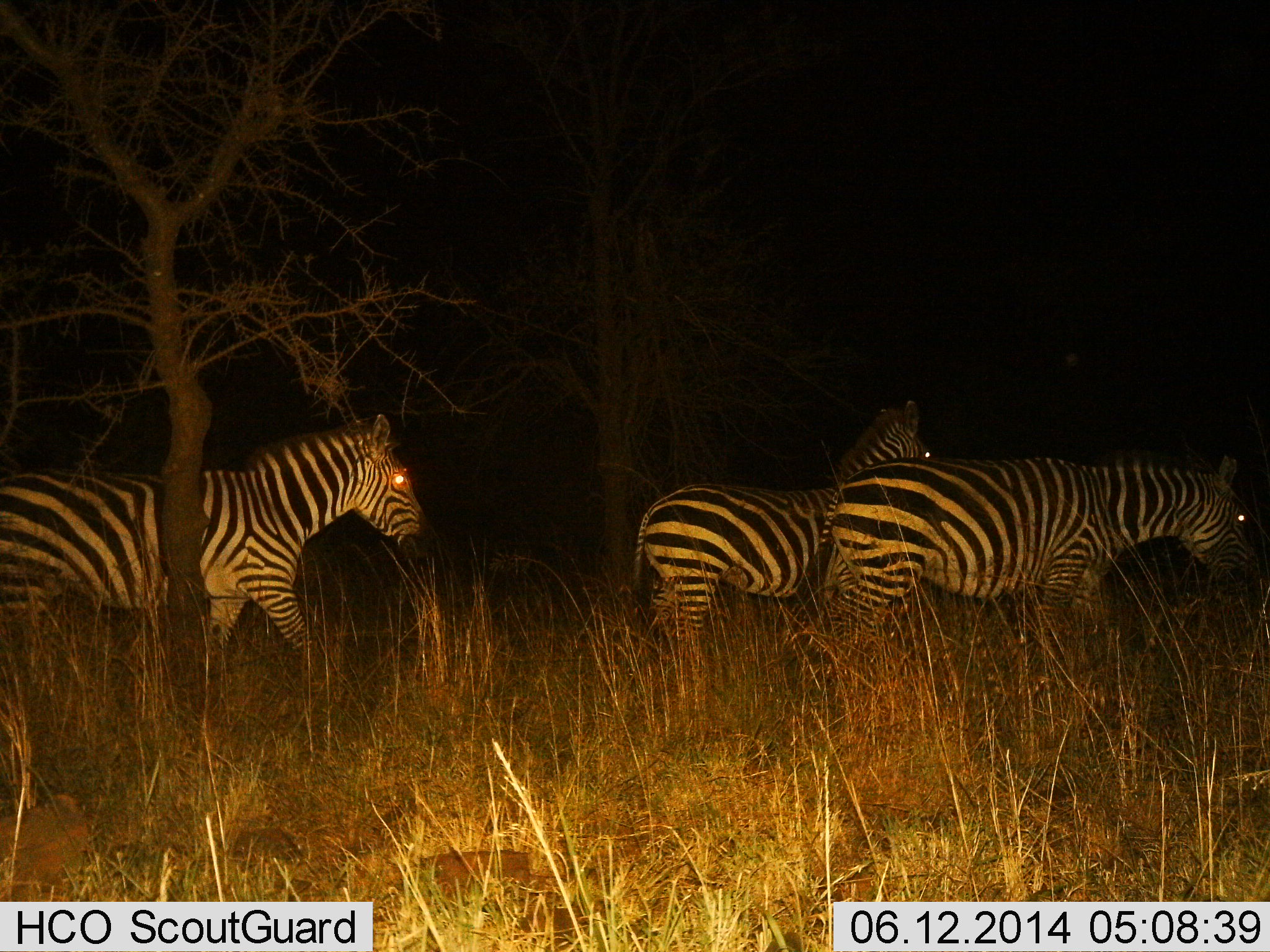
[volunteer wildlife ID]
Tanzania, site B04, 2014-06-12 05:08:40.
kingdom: Animalia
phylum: Chordata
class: Mammalia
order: Perissodactyla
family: Equidae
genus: Equus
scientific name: Equus quagga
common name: plains zebra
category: zebra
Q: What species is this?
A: Zebra (plains zebra) (Equus quagga).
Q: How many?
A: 3.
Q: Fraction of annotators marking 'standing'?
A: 40%.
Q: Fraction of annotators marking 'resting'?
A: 10%.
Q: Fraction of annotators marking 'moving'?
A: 80%.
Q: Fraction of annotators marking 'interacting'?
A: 0%.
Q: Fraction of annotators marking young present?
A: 0%.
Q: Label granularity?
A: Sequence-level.